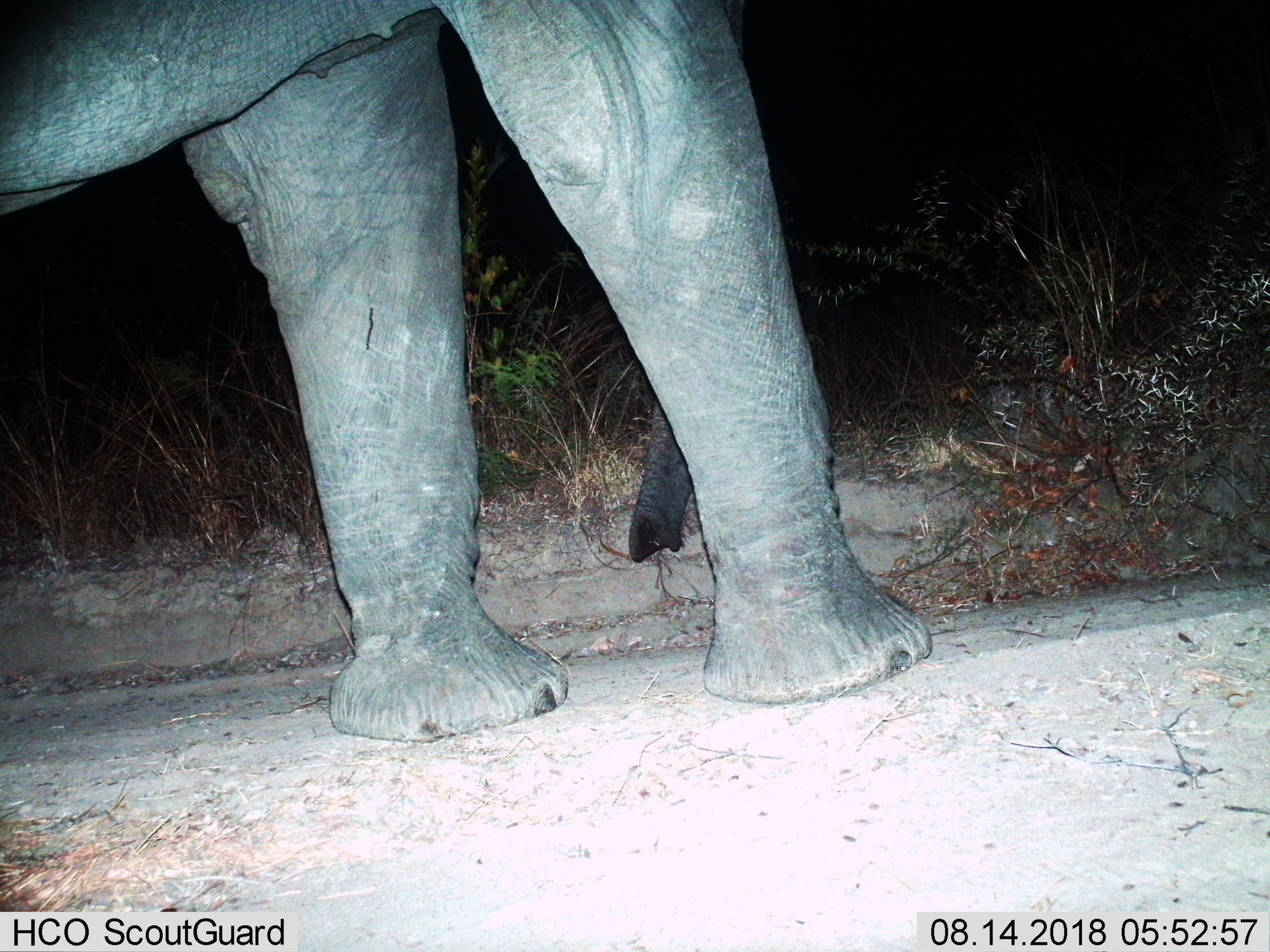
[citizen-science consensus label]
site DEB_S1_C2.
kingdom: Animalia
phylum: Chordata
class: Mammalia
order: Proboscidea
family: Elephantidae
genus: Loxodonta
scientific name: Loxodonta africana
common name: african bush elephant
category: elephant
Elephant (african bush elephant) (Loxodonta africana), count 1. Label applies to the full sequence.